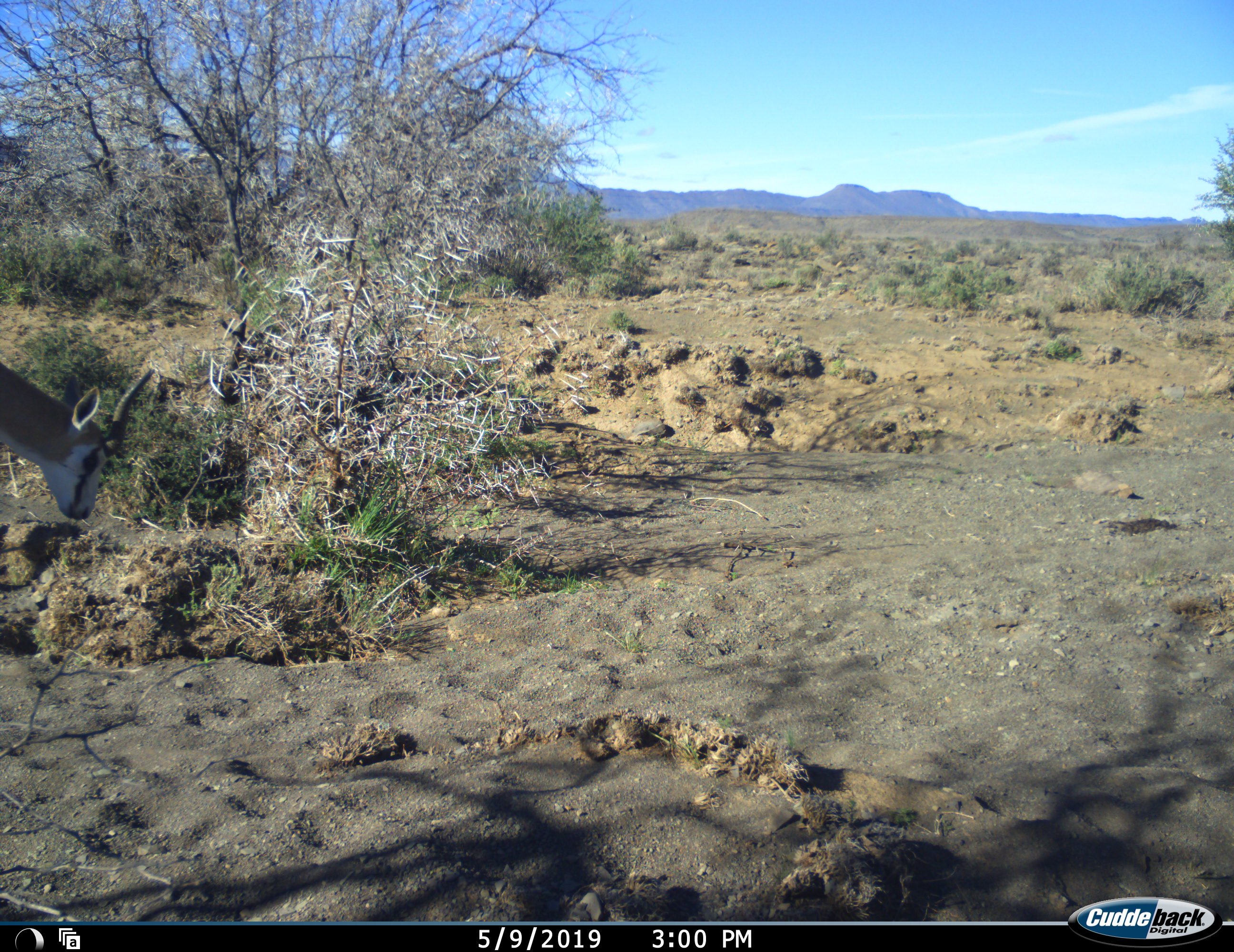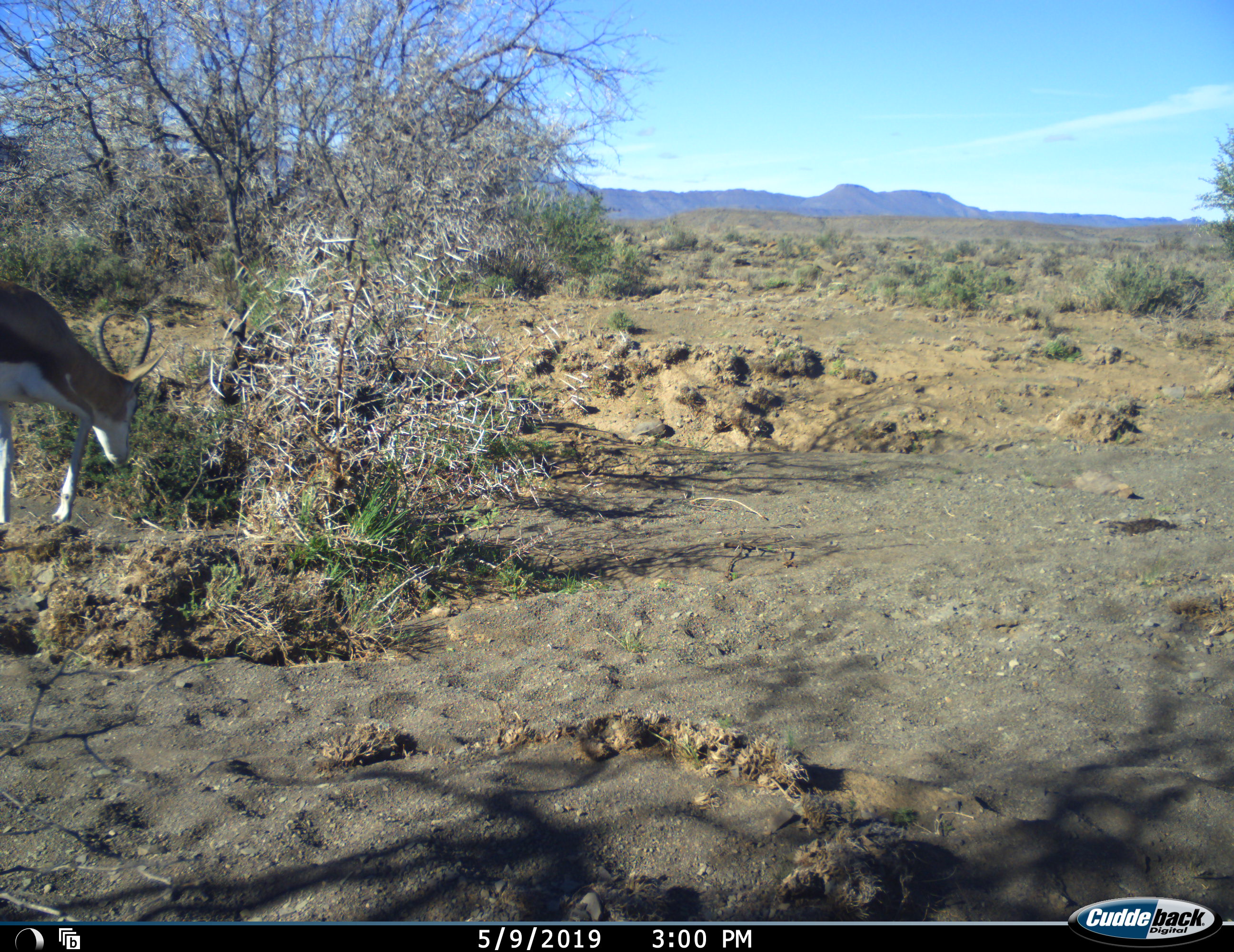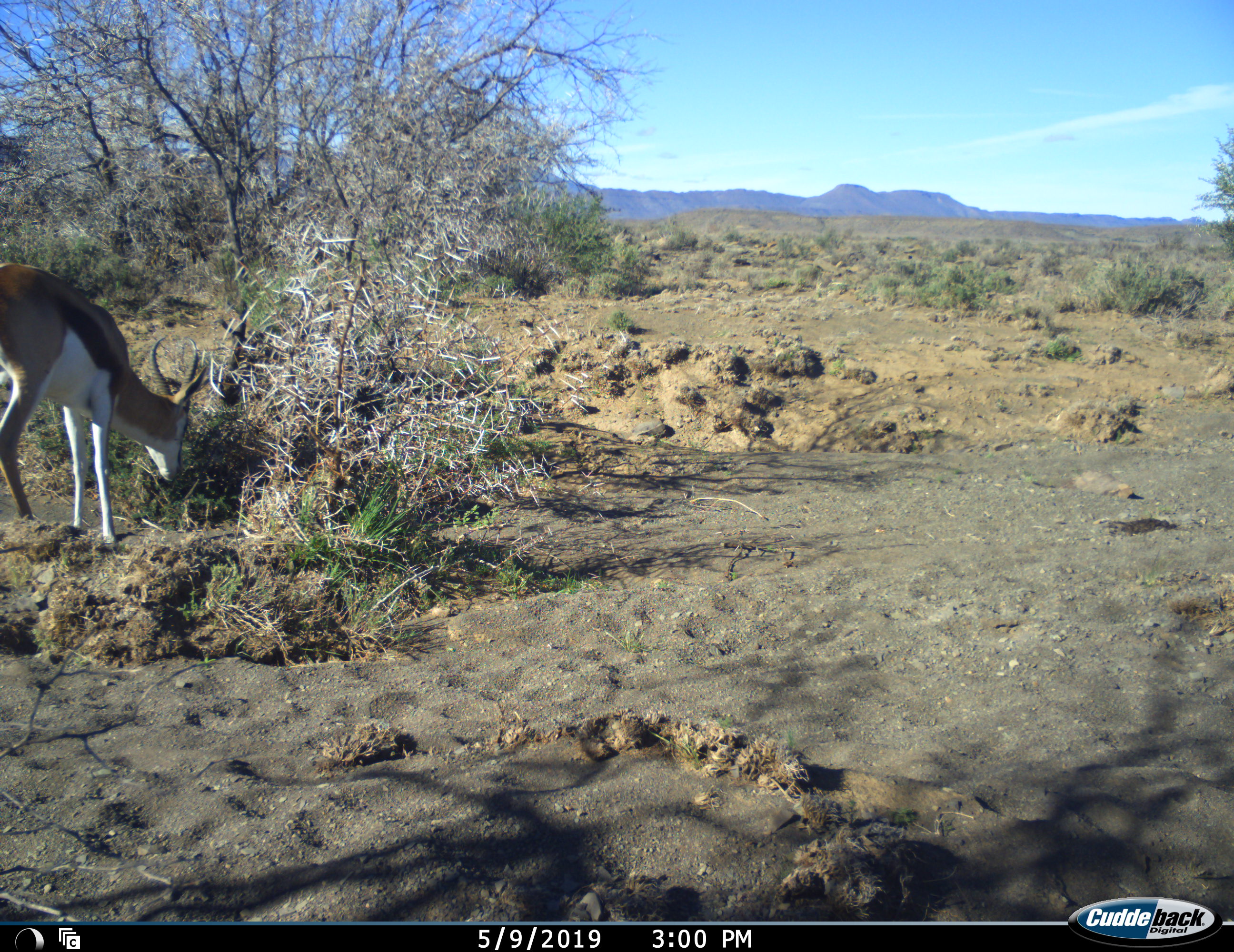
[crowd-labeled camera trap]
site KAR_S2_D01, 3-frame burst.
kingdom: Animalia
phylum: Chordata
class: Mammalia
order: Artiodactyla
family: Bovidae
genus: Antidorcas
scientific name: Antidorcas marsupialis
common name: springbok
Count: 1.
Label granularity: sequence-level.